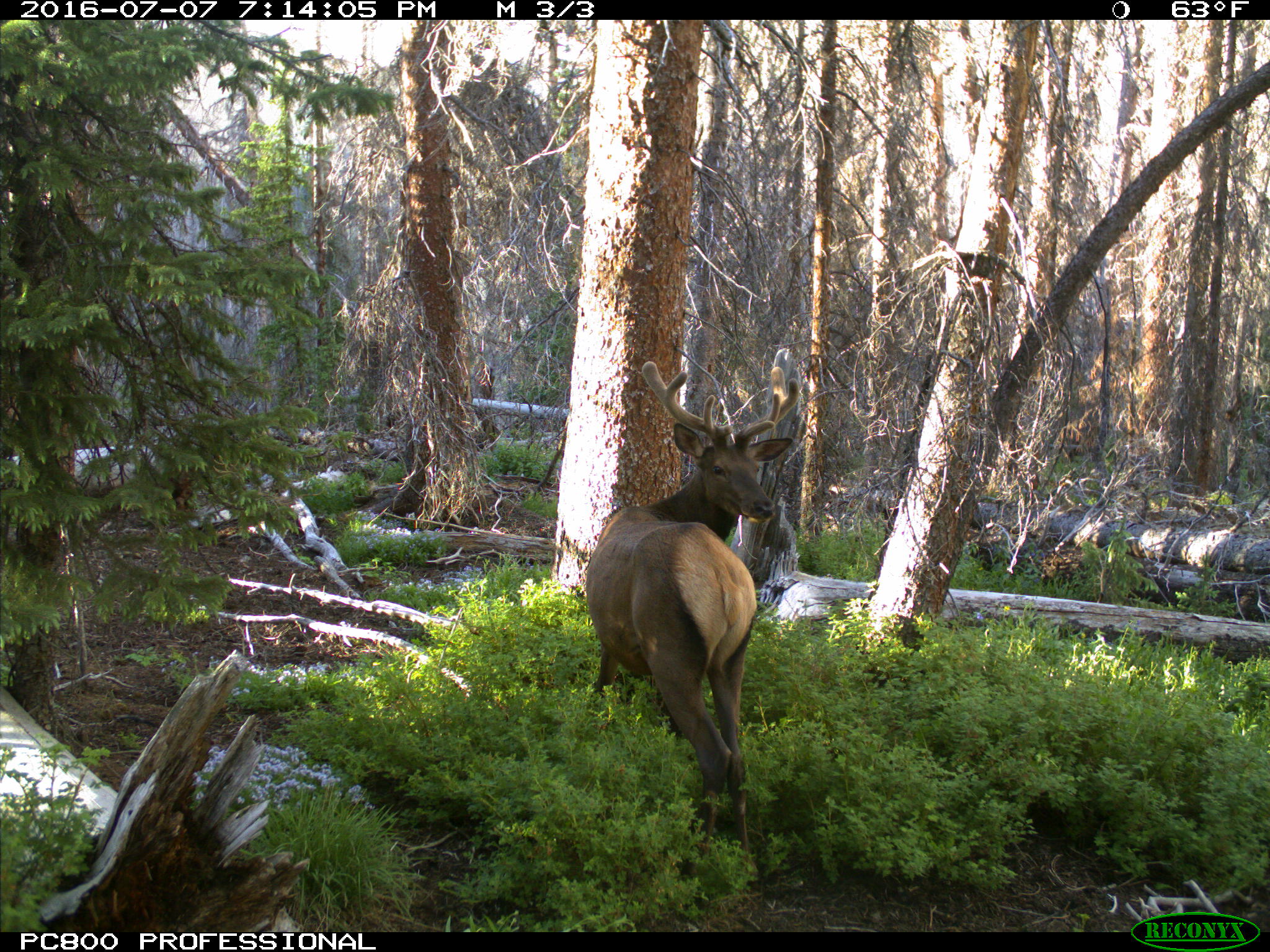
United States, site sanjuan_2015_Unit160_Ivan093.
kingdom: Animalia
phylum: Chordata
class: Mammalia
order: Artiodactyla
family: Cervidae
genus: Cervus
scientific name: Cervus elaphus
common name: red deer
Cervus elaphus (red deer).